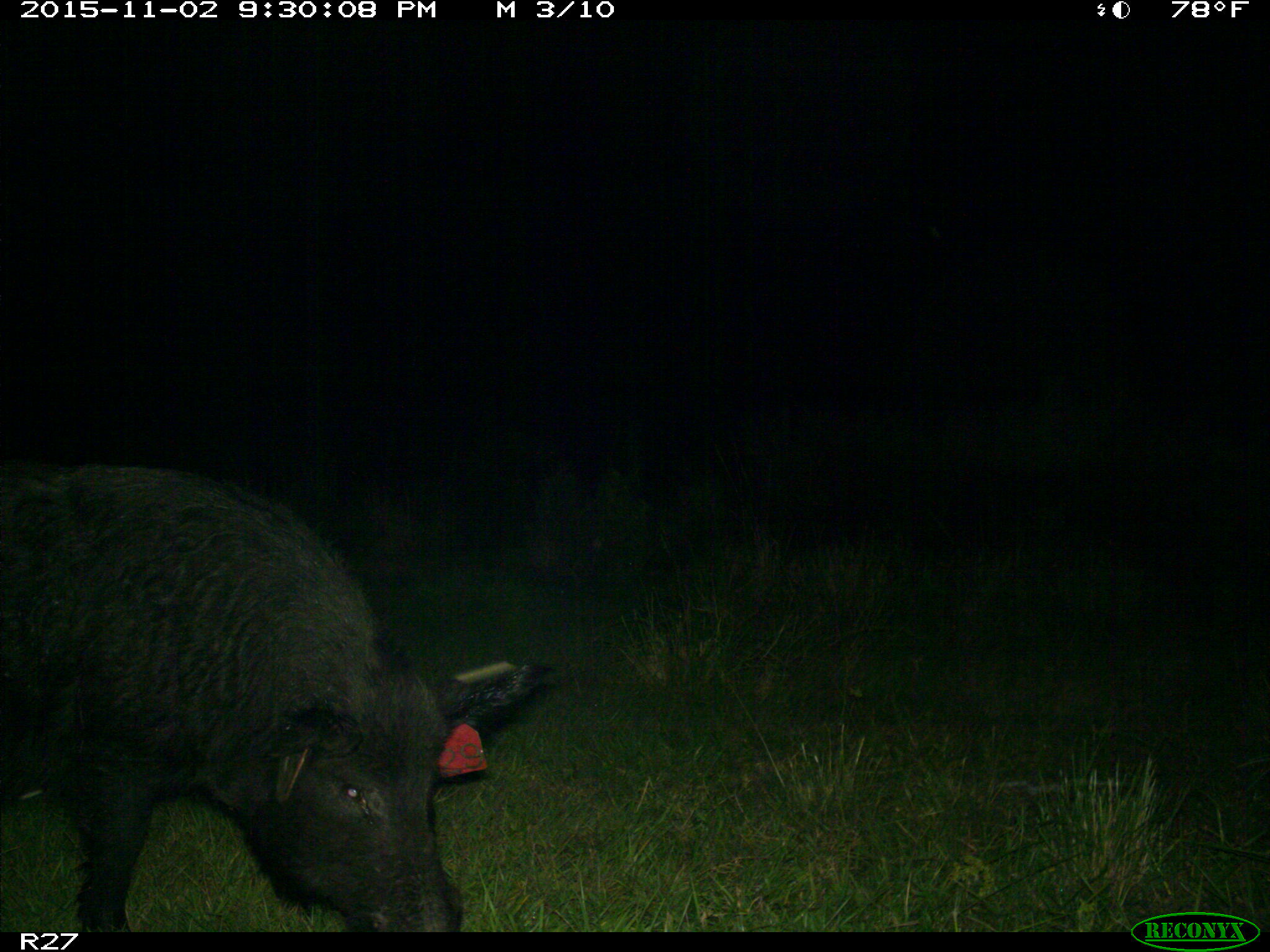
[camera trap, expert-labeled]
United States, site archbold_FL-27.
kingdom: Animalia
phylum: Chordata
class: Mammalia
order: Artiodactyla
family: Suidae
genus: Sus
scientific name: Sus scrofa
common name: wild boar